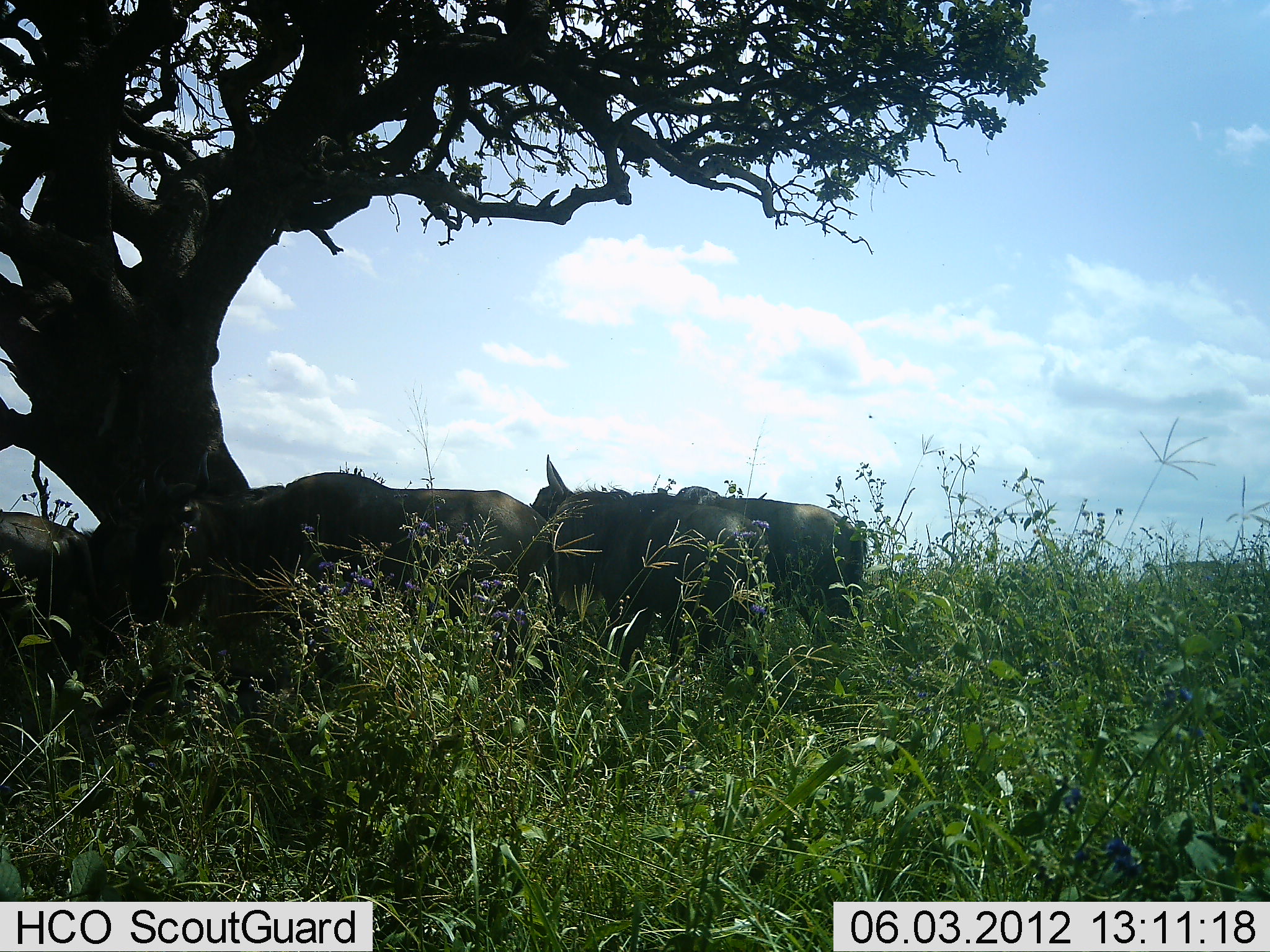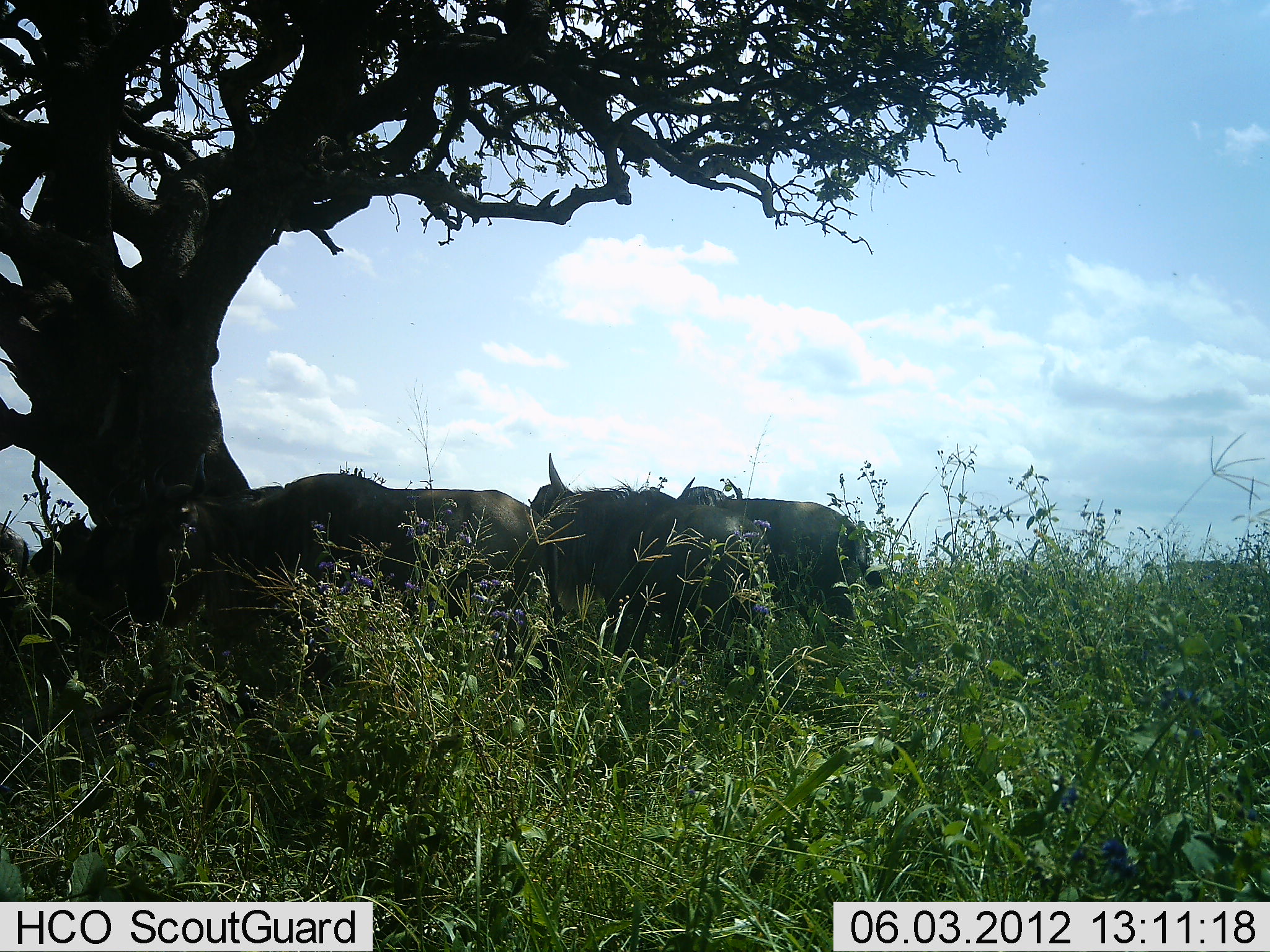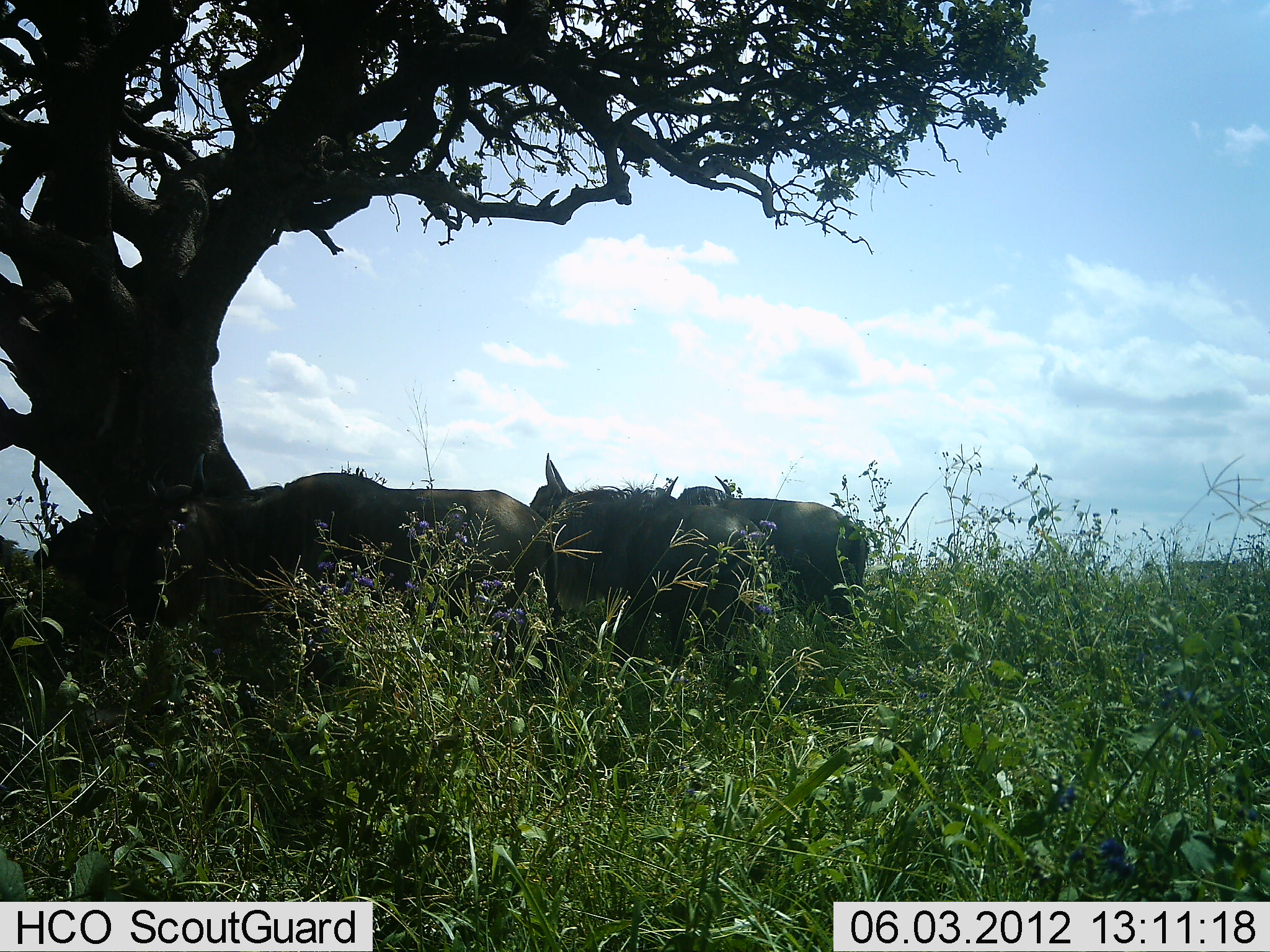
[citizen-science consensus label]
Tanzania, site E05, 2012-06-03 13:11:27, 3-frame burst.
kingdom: Animalia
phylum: Chordata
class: Mammalia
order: Artiodactyla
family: Bovidae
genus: Connochaetes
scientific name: Connochaetes taurinus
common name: blue wildebeest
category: wildebeest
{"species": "wildebeest (blue wildebeest) (Connochaetes taurinus)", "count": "4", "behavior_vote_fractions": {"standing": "80%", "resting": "20%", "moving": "10%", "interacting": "0%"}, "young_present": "0%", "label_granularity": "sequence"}